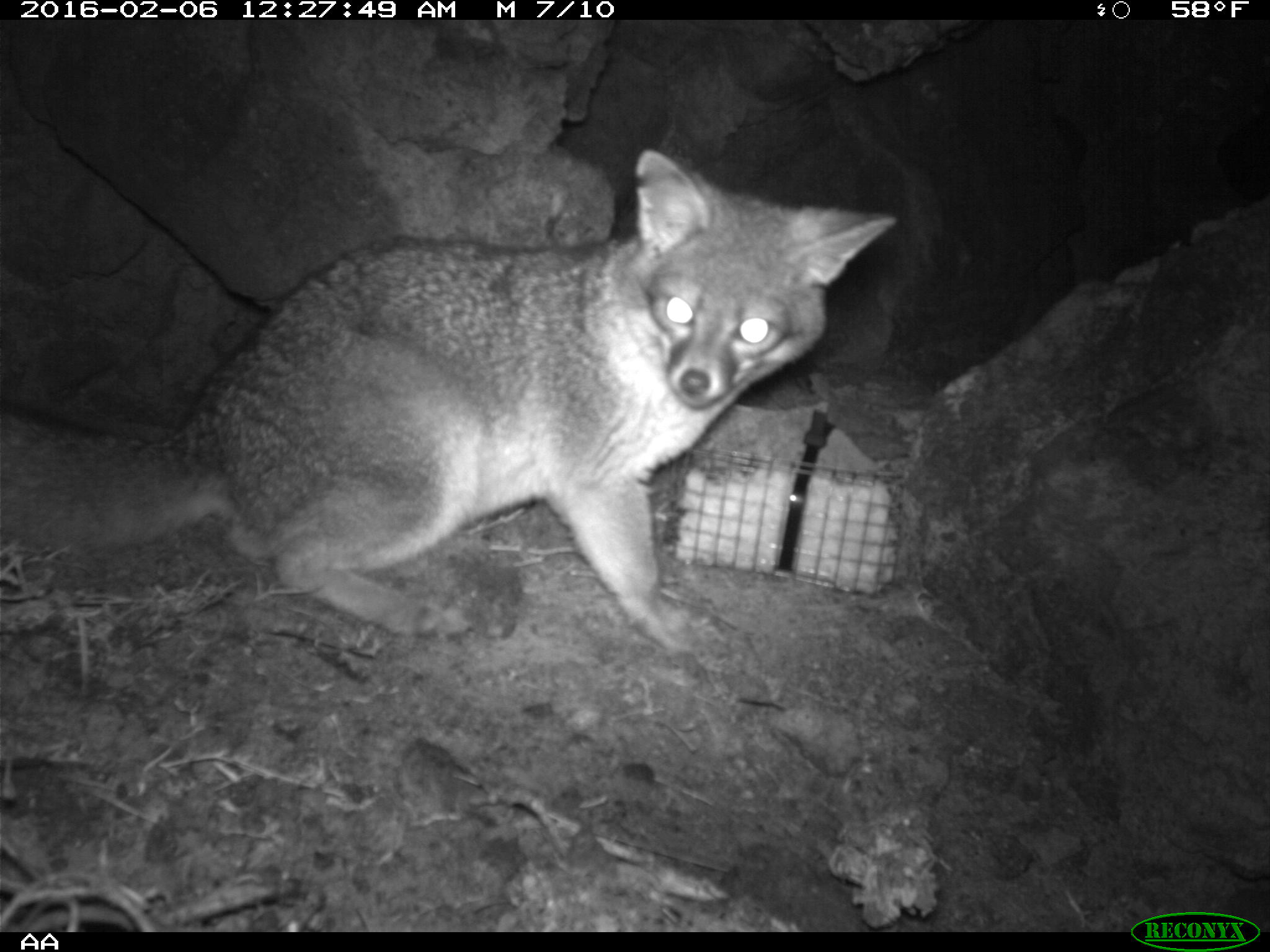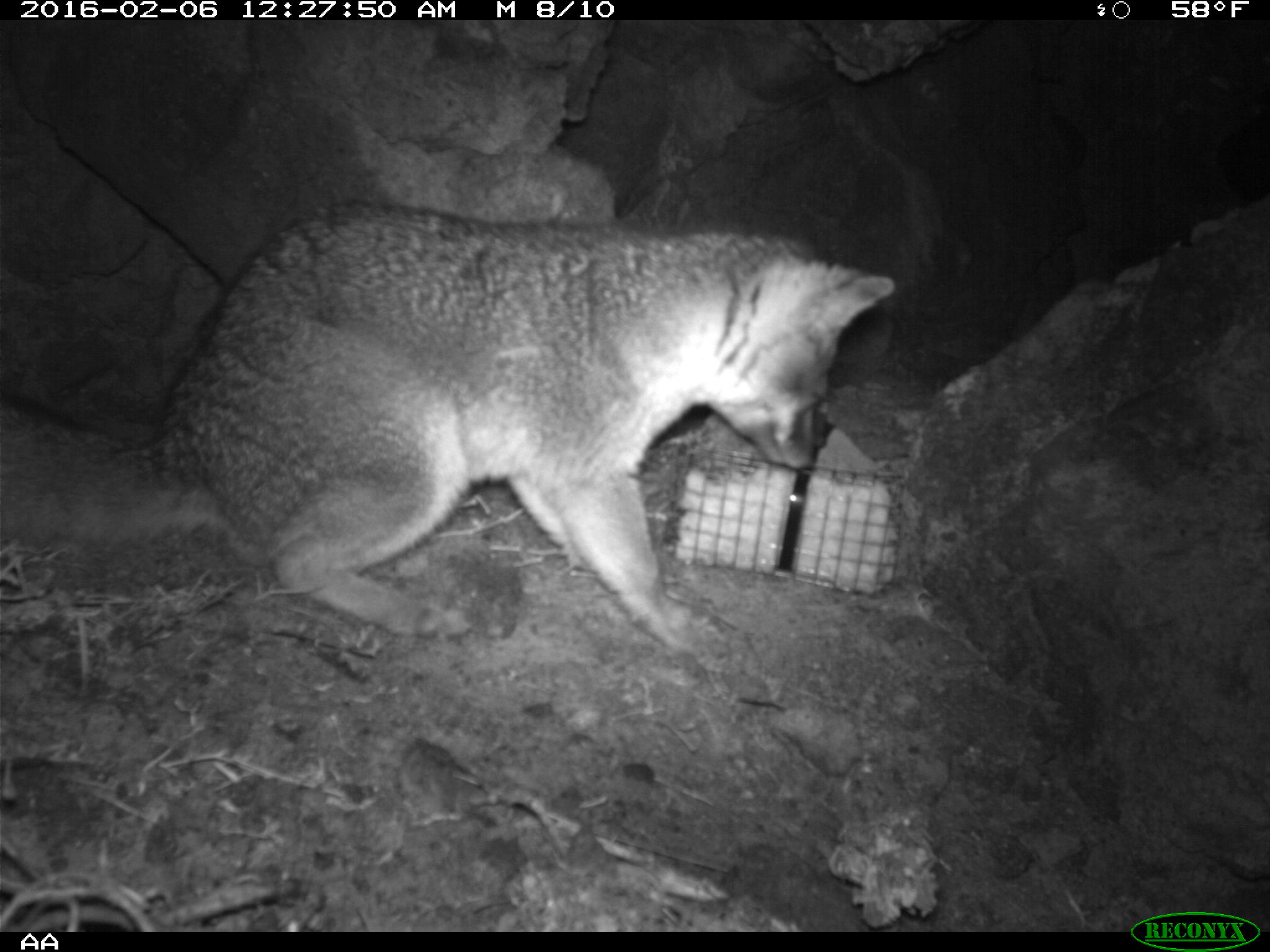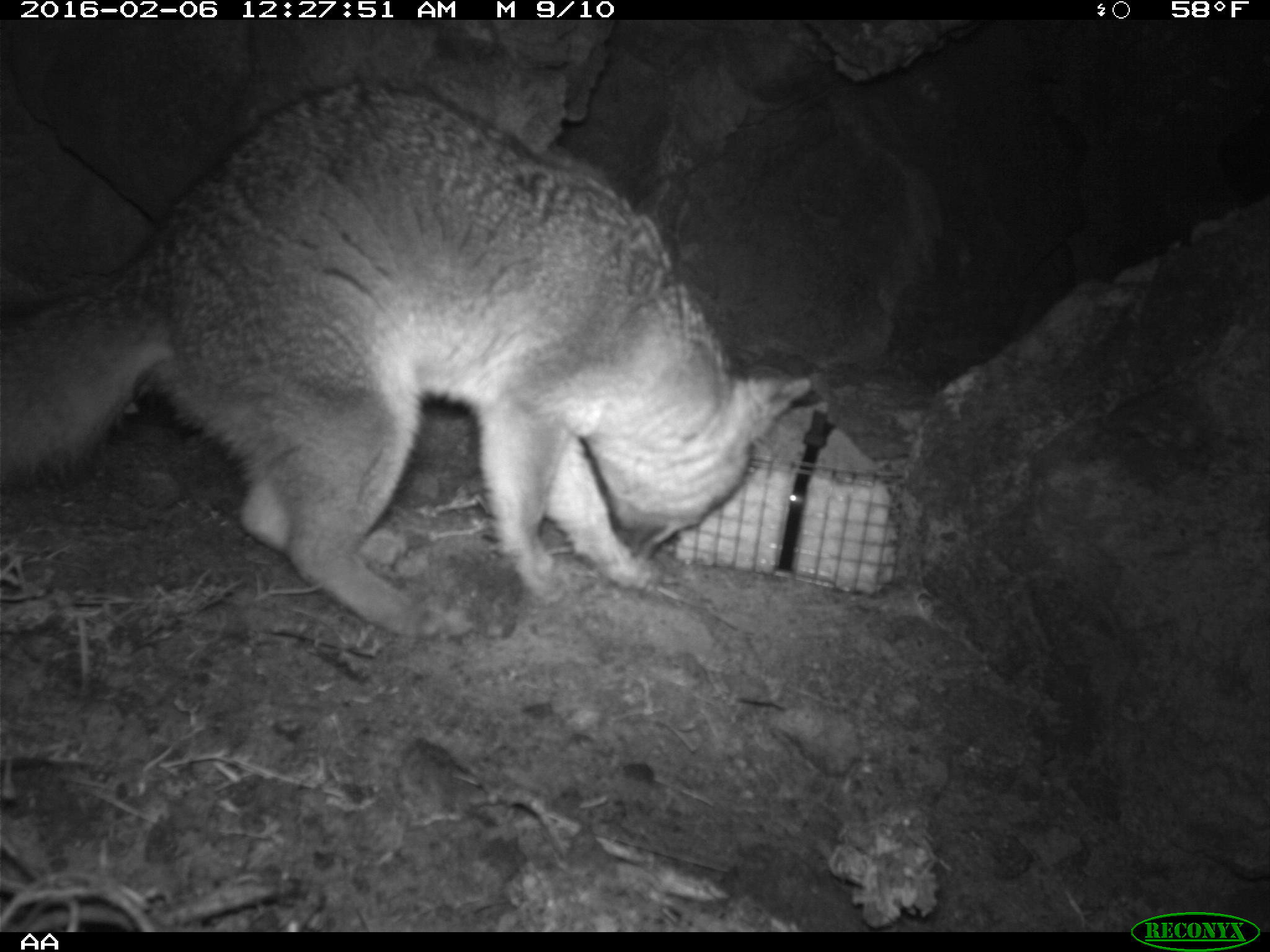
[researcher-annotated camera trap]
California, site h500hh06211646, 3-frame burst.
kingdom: Animalia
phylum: Chordata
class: Mammalia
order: Carnivora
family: Canidae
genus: Urocyon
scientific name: Urocyon littoralis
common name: island fox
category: fox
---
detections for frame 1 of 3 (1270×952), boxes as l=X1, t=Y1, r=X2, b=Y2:
fox: l=0, t=146, r=897, b=652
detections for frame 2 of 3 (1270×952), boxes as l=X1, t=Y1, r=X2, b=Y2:
fox: l=0, t=204, r=894, b=650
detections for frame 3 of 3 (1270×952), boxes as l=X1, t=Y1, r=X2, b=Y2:
fox: l=0, t=78, r=809, b=636